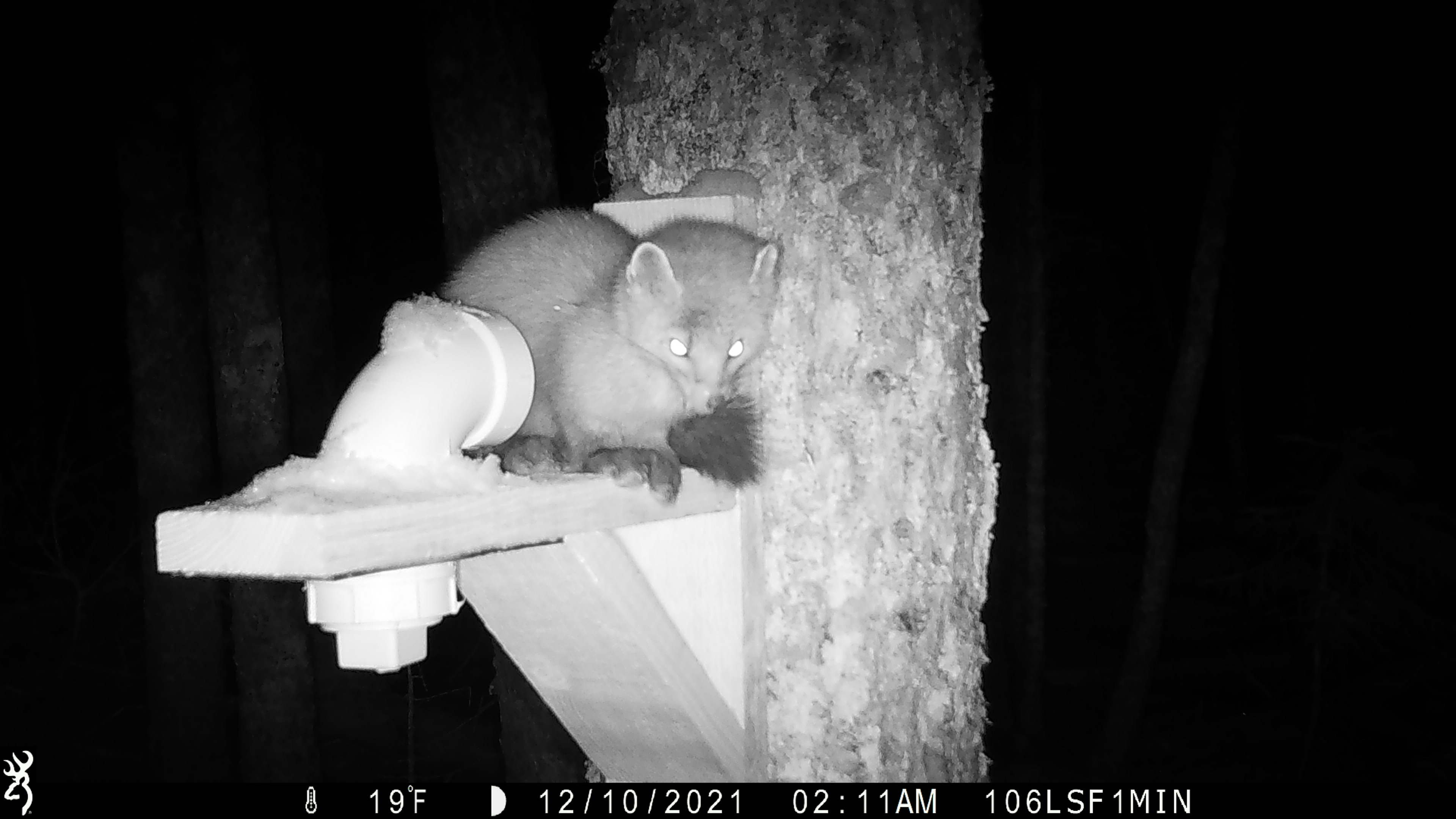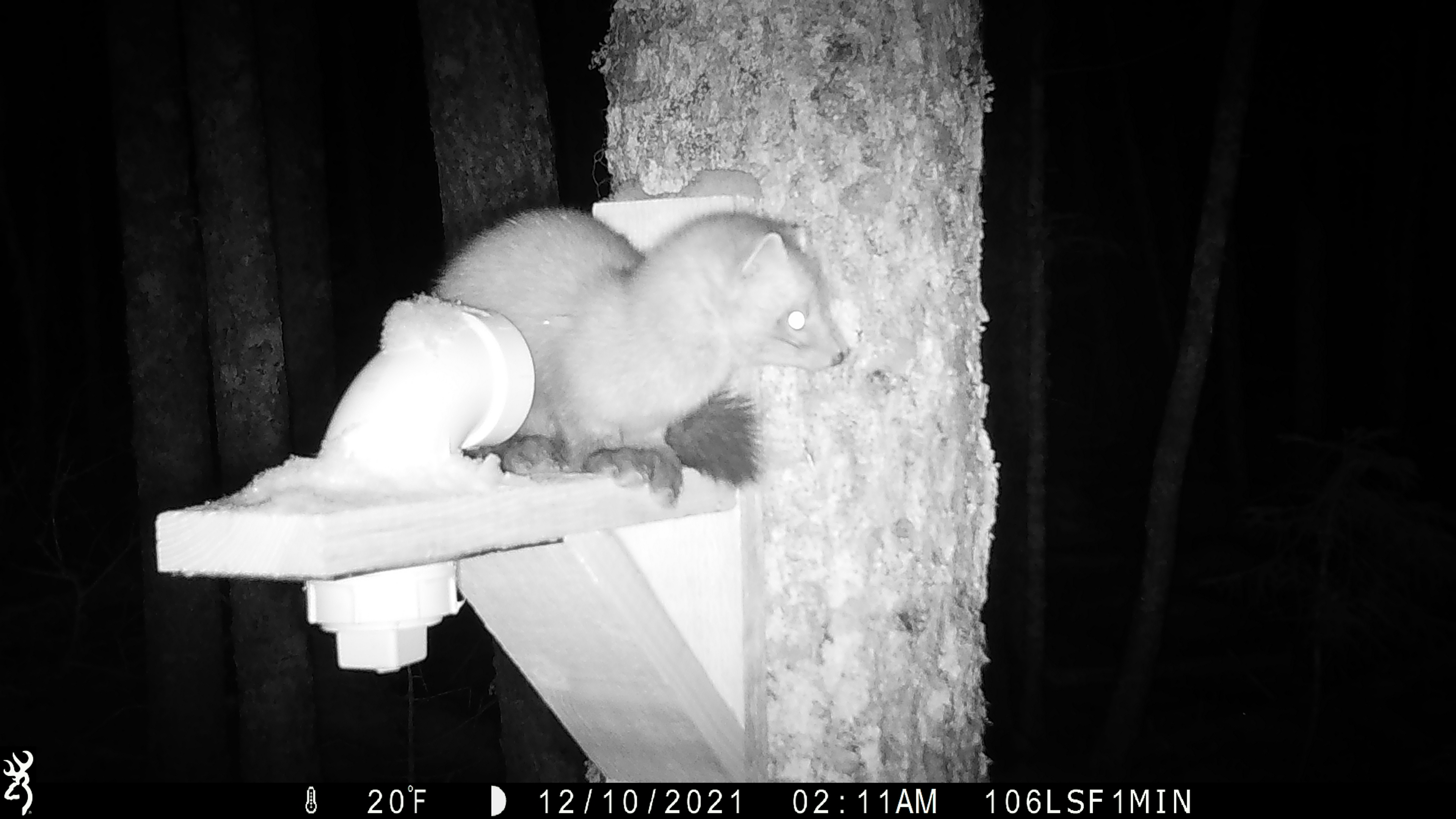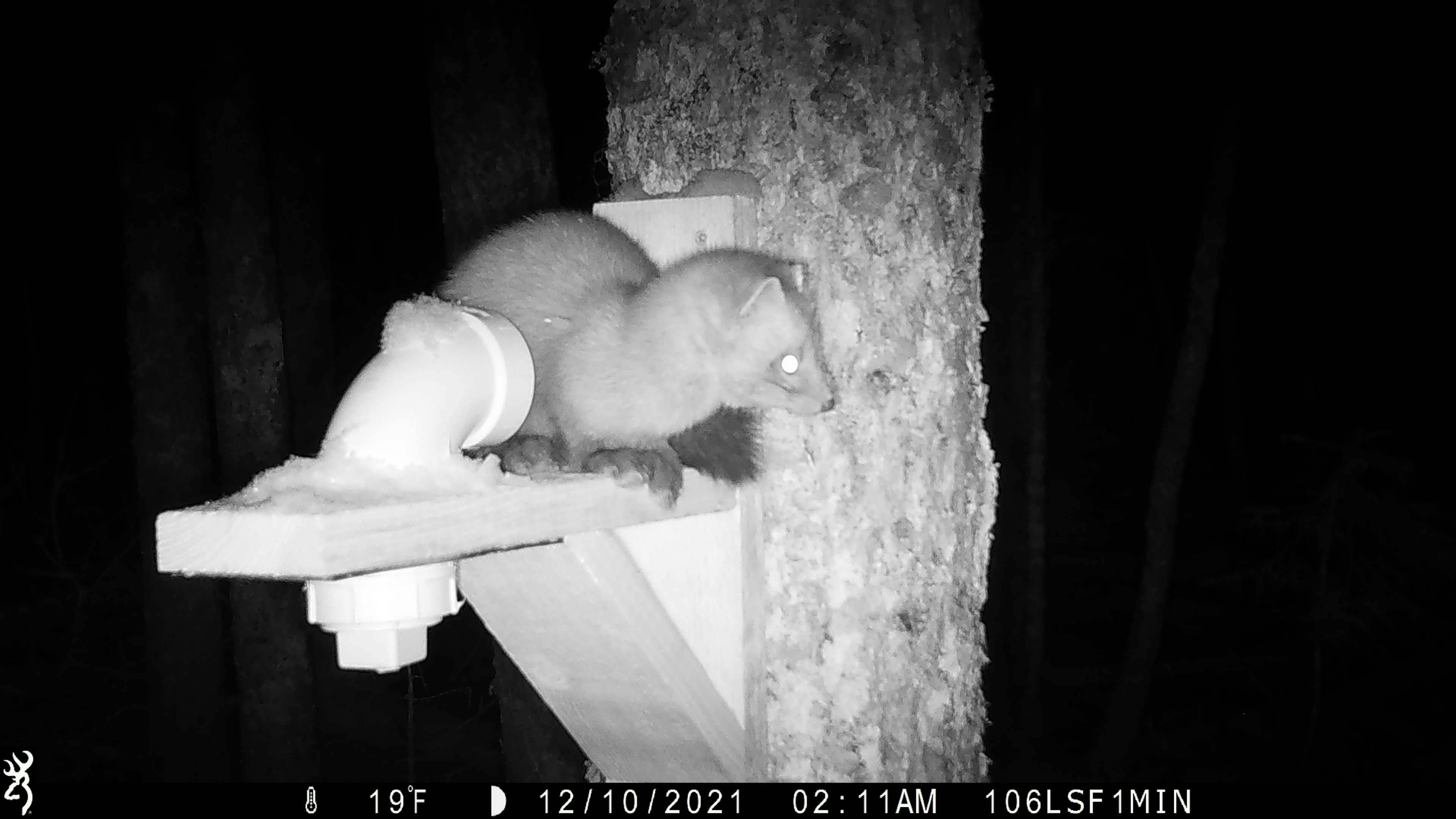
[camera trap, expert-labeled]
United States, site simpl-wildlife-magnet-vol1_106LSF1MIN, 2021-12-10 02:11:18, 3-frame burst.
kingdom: Animalia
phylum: Chordata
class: Mammalia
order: Carnivora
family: Mustelidae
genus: Martes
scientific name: Martes americana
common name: american marten